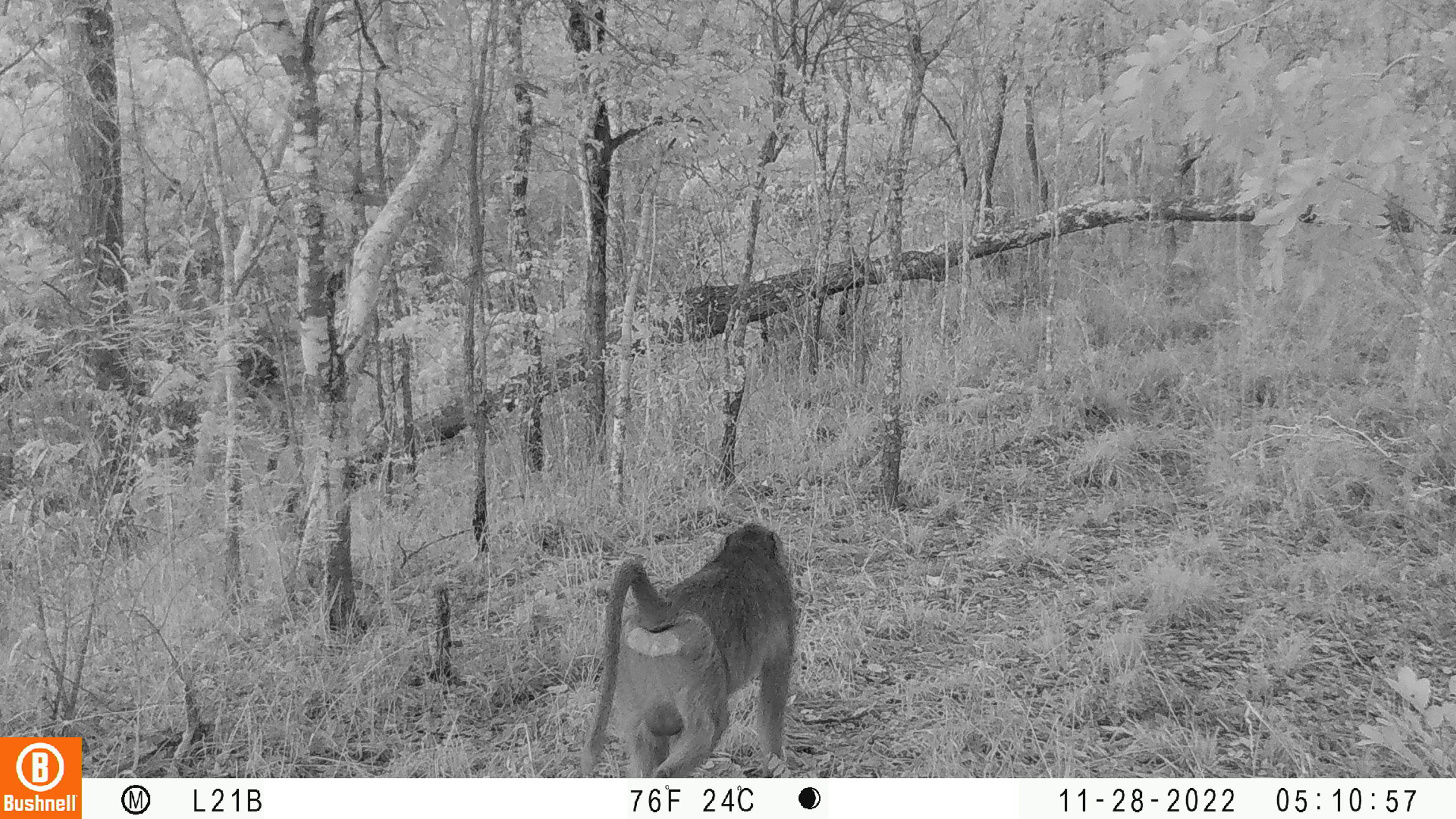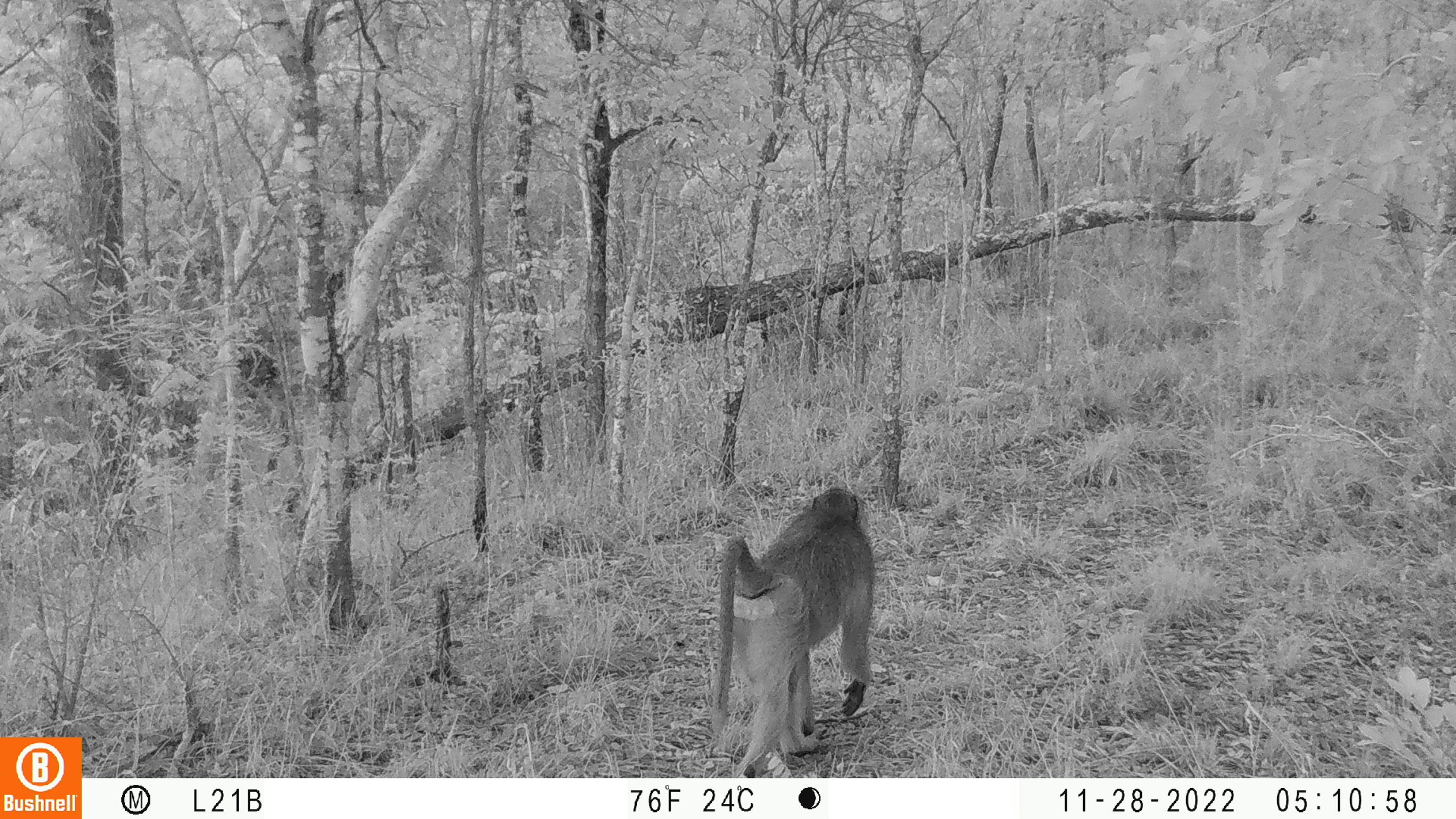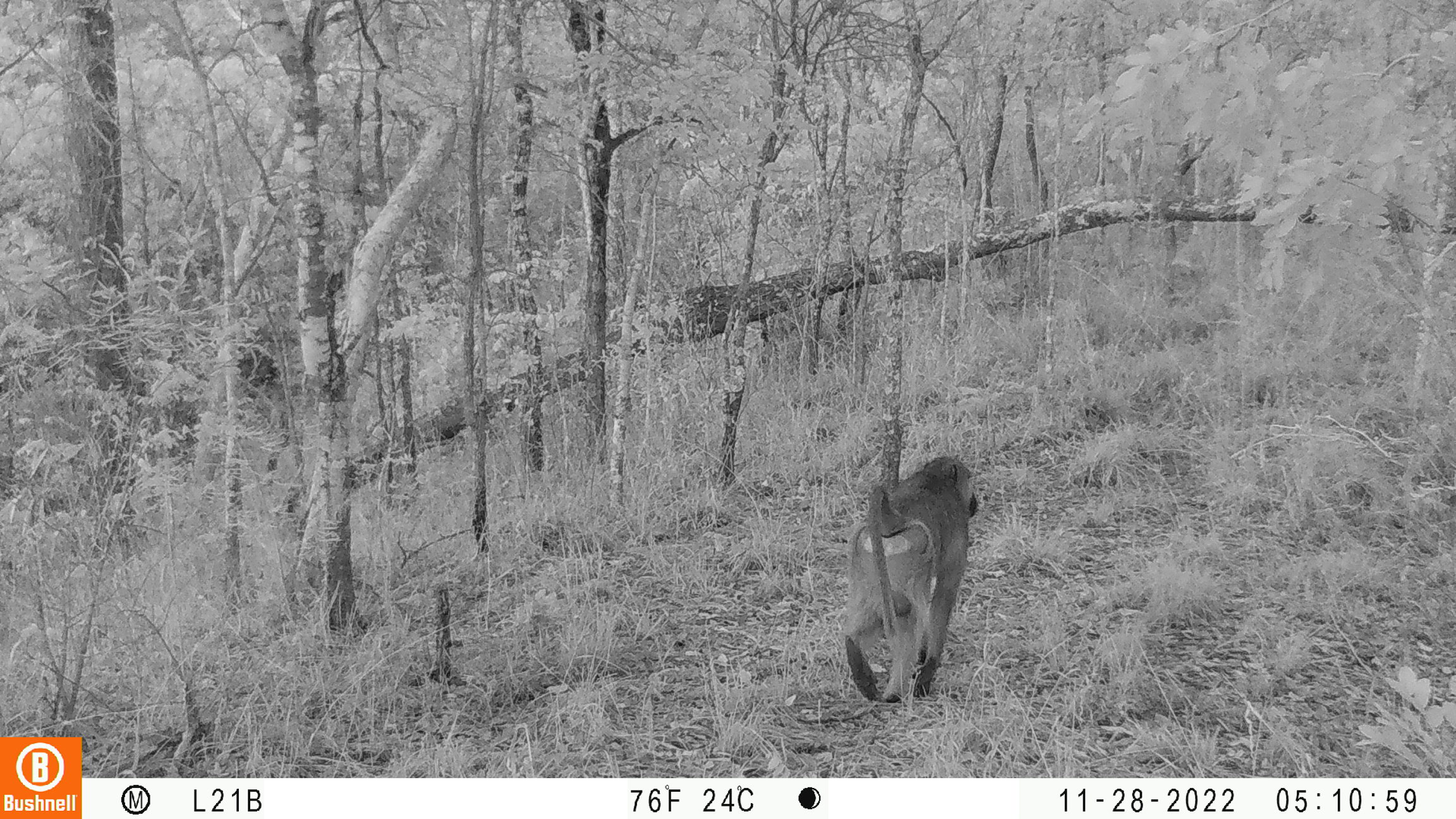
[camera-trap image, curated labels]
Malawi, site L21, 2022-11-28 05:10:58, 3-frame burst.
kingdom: Animalia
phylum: Chordata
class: Mammalia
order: Primates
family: Cercopithecidae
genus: Papio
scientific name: Papio cynocephalus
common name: yellow baboon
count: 1